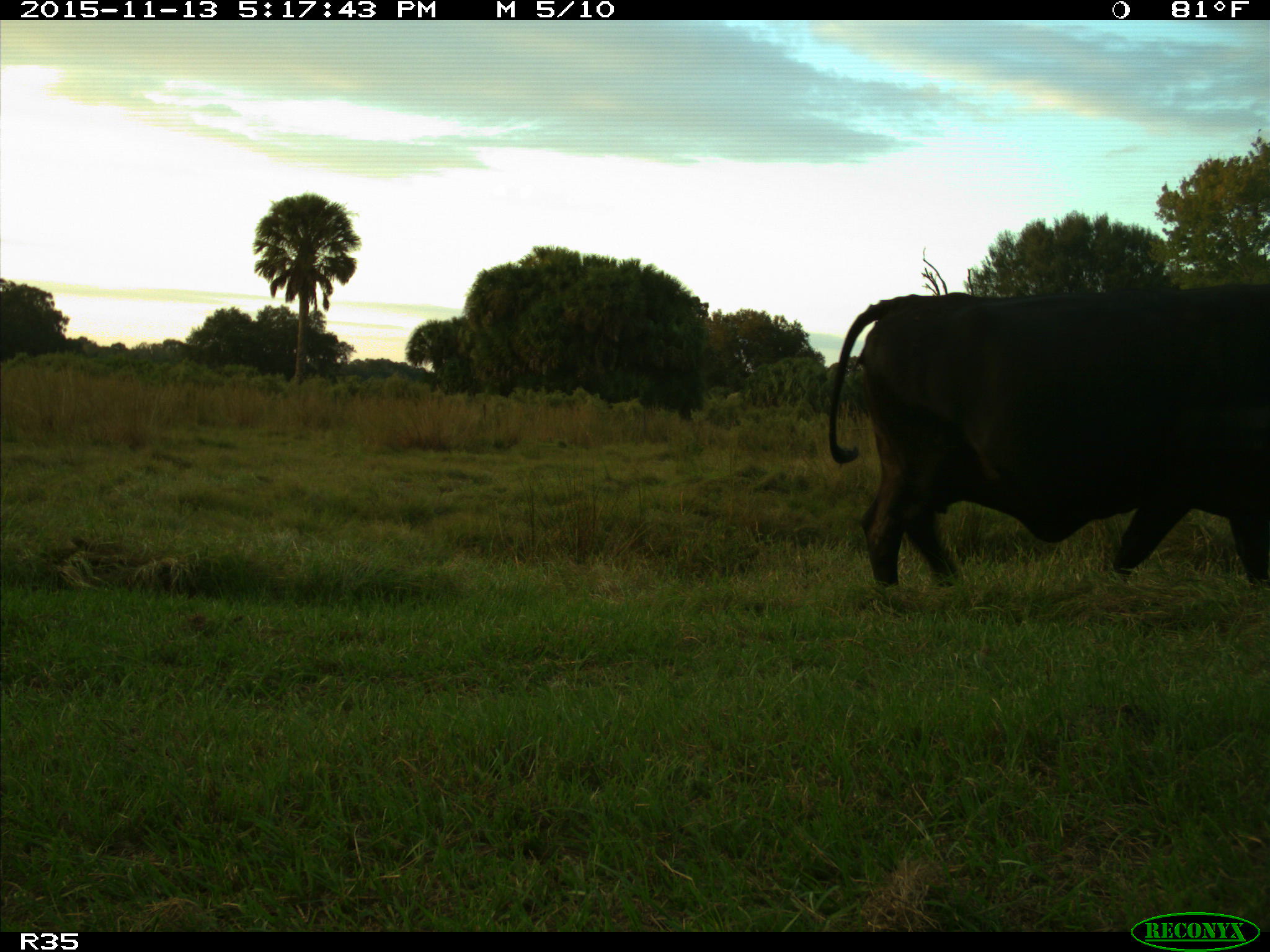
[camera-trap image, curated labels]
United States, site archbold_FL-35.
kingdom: Animalia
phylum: Chordata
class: Mammalia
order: Artiodactyla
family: Bovidae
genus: Bos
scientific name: Bos taurus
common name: domestic cow